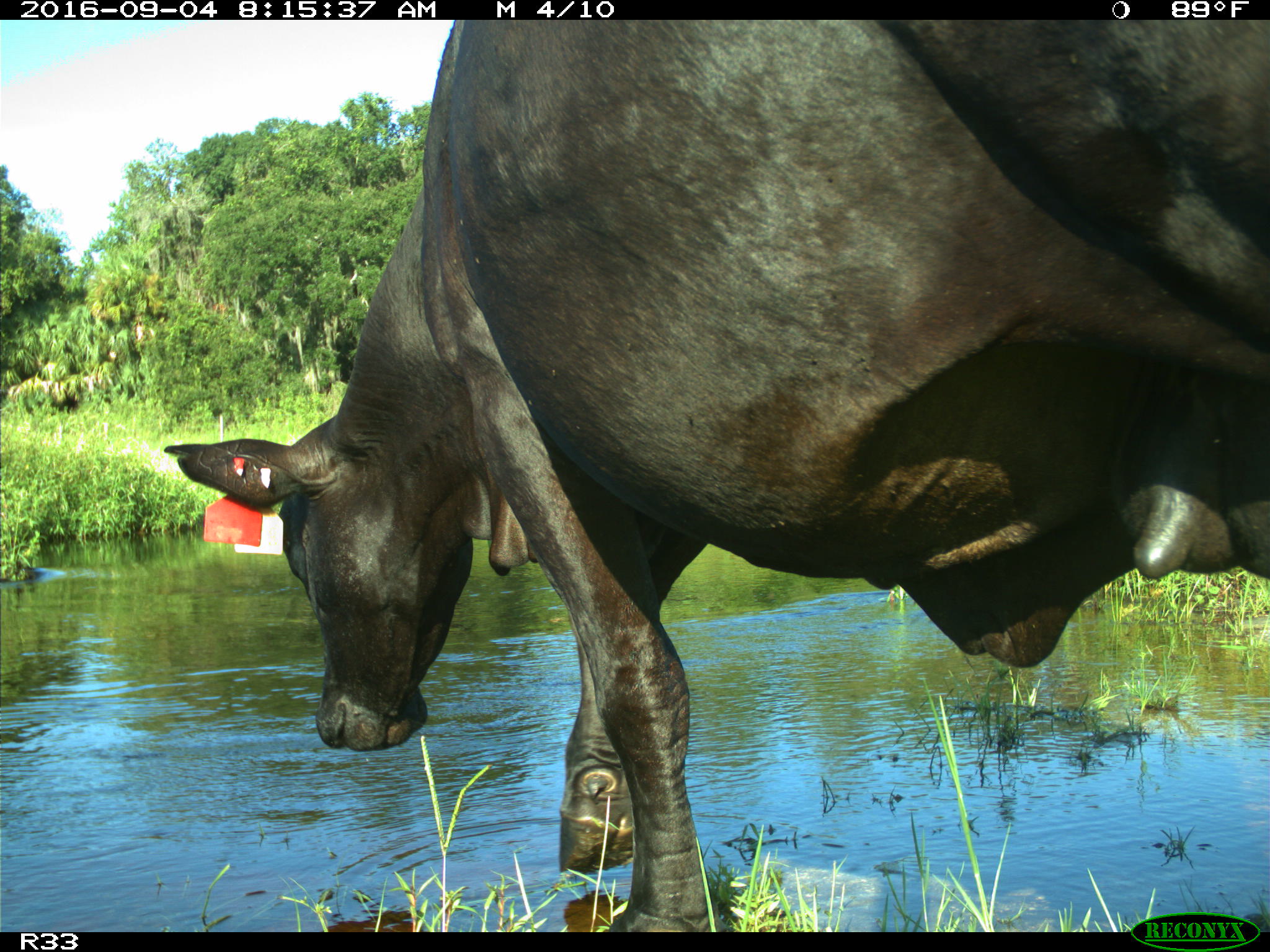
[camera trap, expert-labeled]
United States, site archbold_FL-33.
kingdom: Animalia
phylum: Chordata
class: Mammalia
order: Artiodactyla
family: Bovidae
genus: Bos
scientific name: Bos taurus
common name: domestic cow